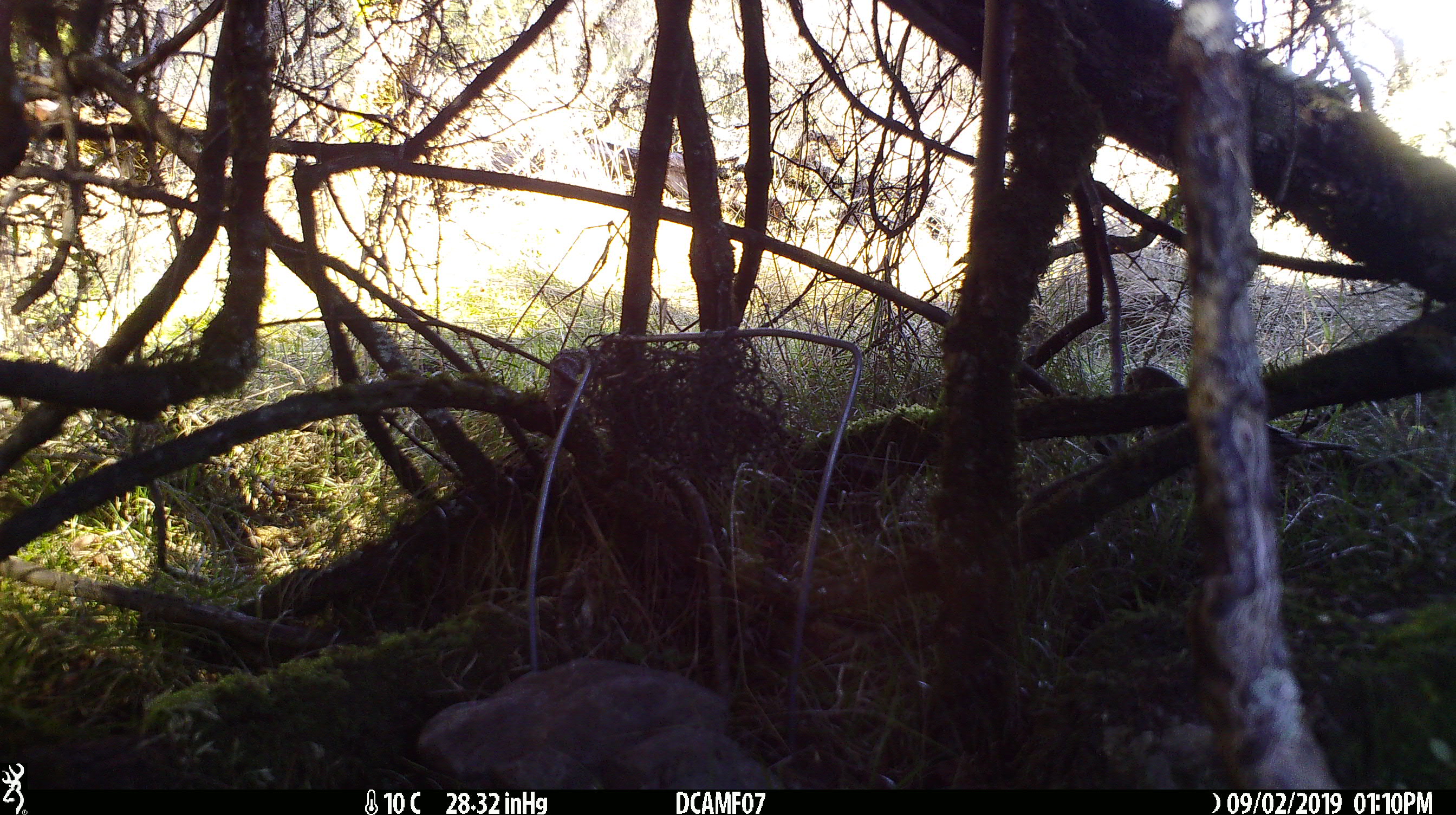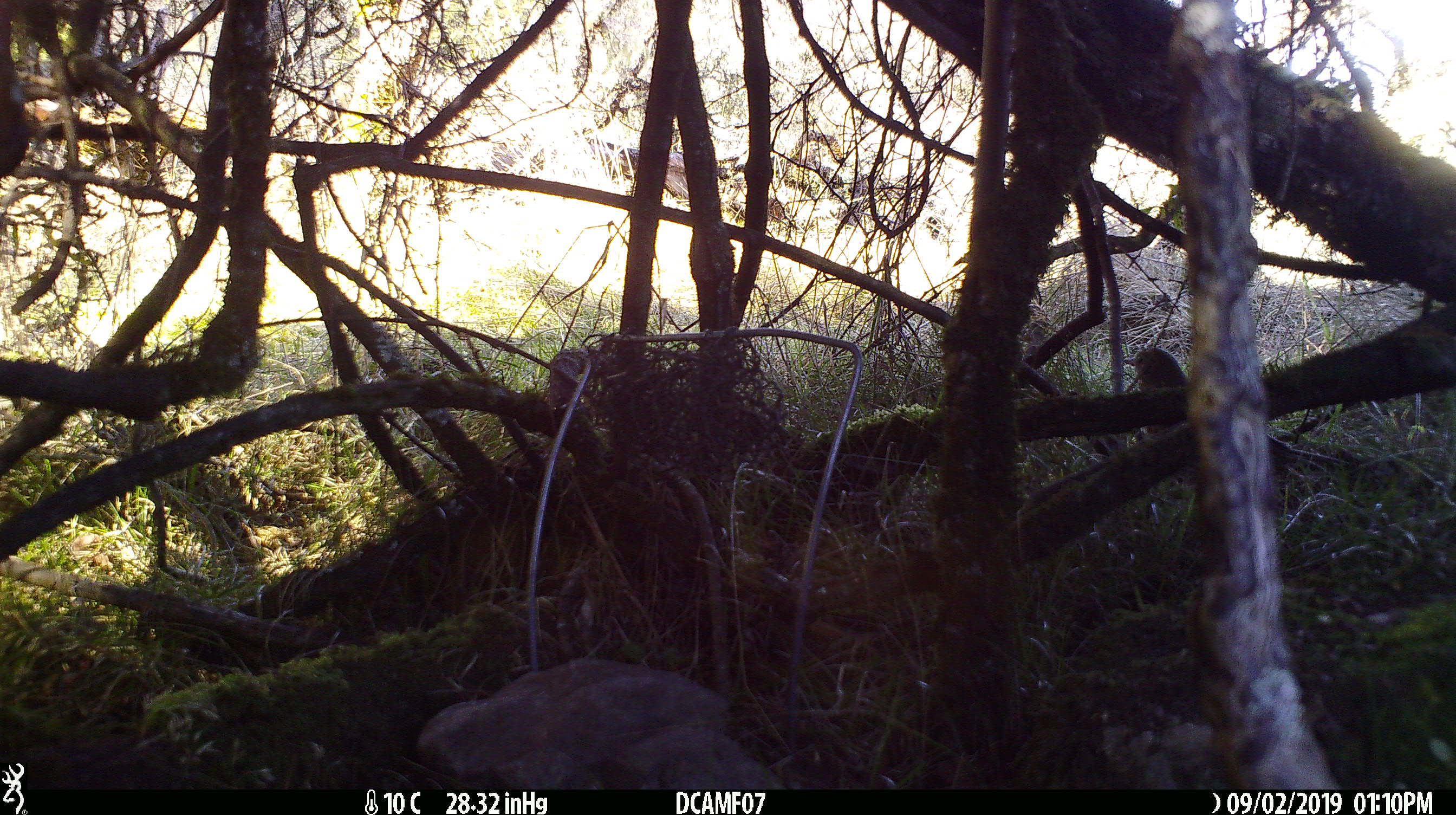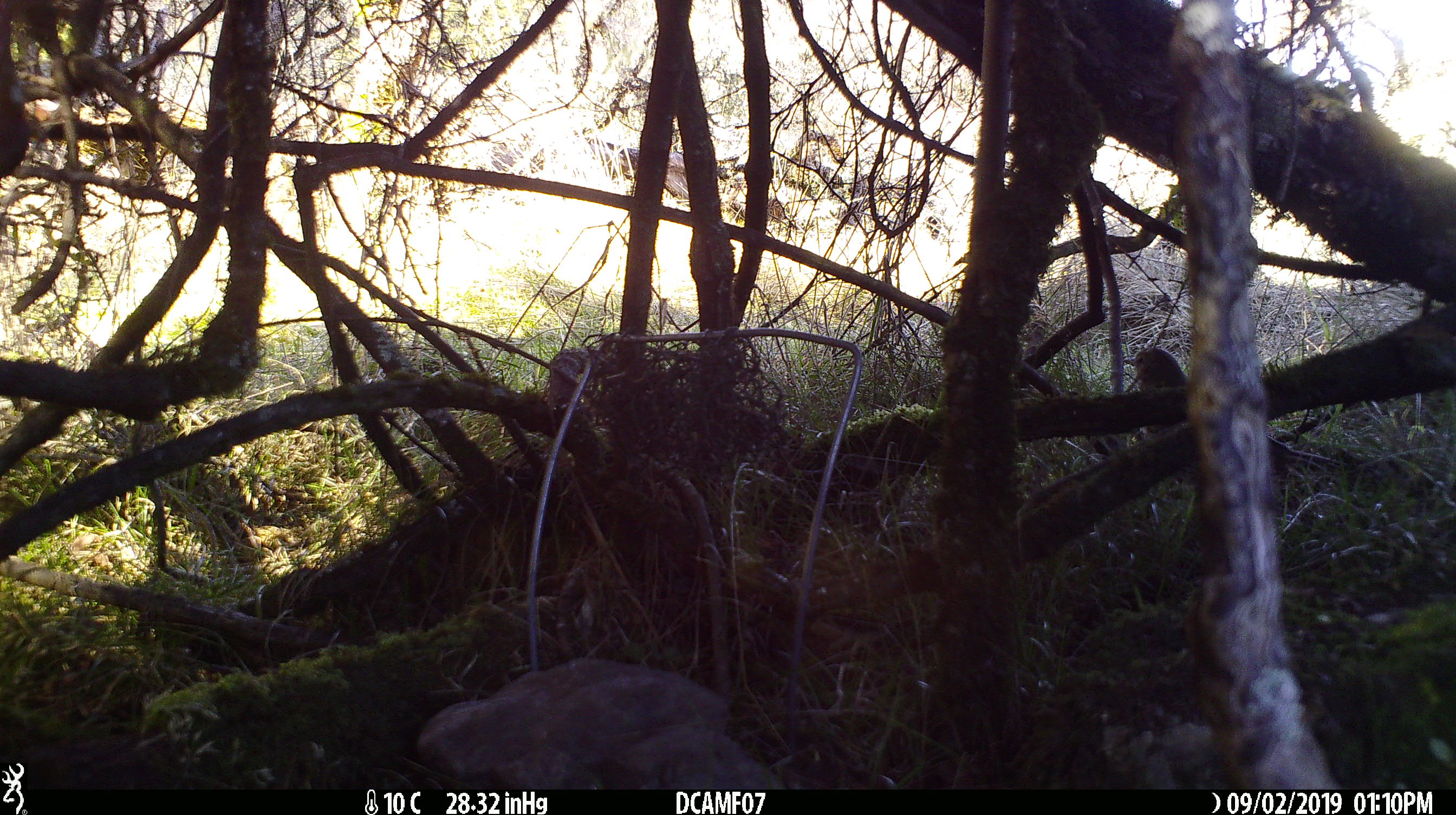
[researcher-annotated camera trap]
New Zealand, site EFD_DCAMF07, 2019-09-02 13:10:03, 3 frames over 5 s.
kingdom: Animalia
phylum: Chordata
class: Aves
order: Passeriformes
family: Petroicidae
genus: Petroica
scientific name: Petroica australis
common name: new zealand robin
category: robin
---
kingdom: Animalia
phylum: Chordata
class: Aves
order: Passeriformes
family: Turdidae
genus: Turdus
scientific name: Turdus philomelos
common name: song thrush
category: thrush